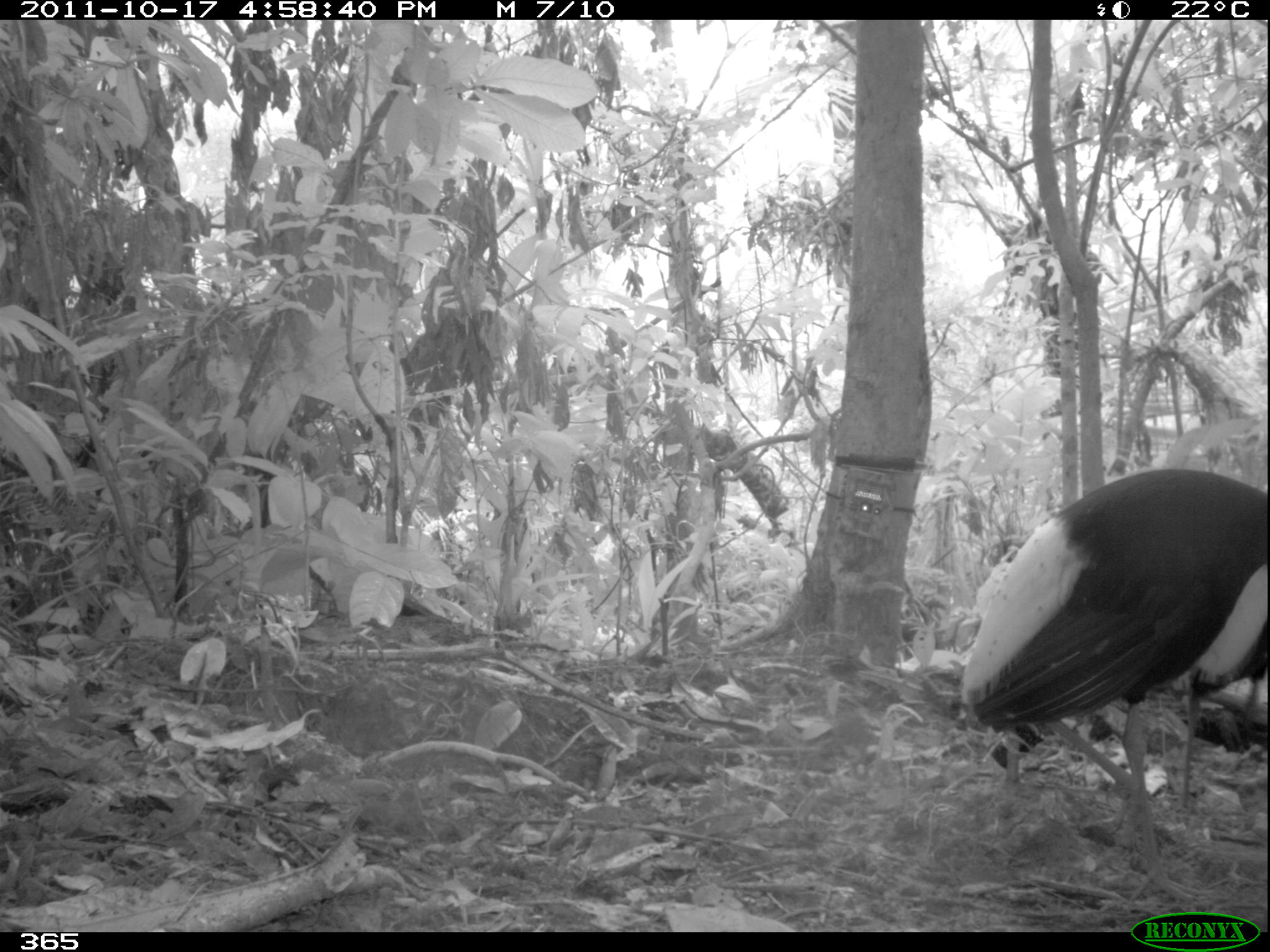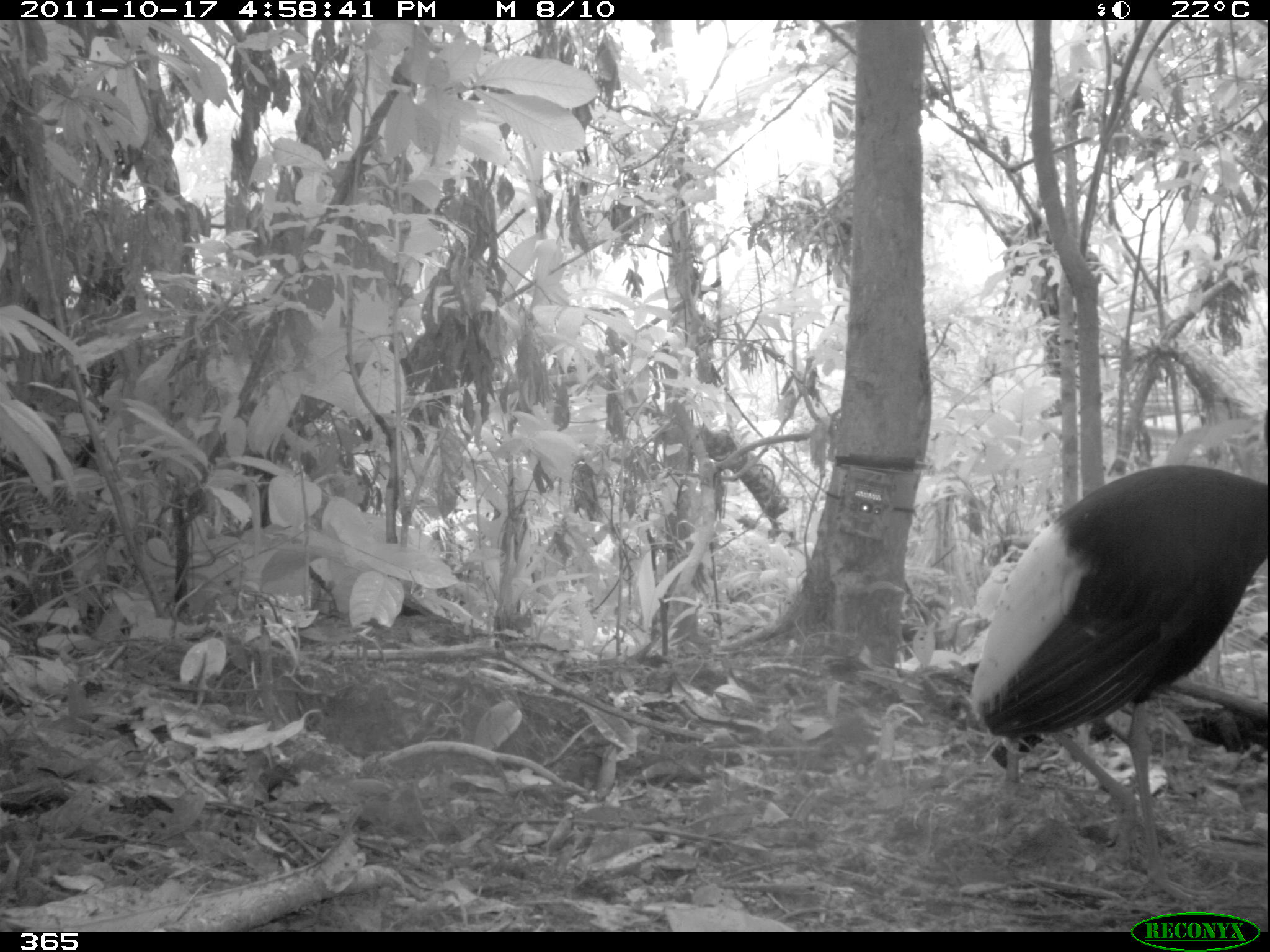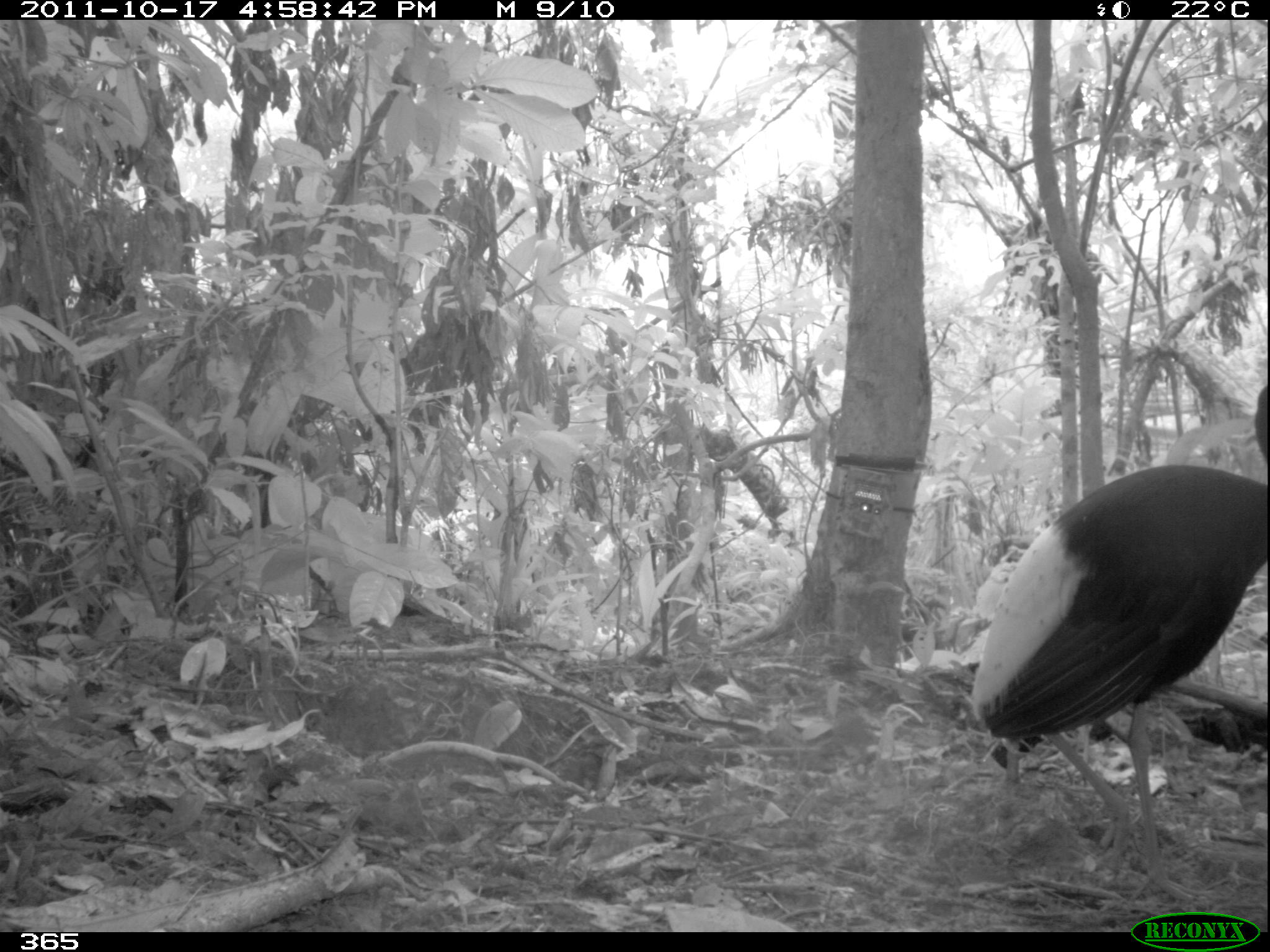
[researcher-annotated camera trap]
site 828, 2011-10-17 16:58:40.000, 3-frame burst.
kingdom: Animalia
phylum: Chordata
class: Aves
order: Gruiformes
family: Psophiidae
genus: Psophia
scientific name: Psophia leucoptera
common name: pale-winged trumpeter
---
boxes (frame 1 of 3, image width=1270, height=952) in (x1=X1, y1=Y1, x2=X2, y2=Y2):
psophia leucoptera: (x1=959, y1=465, x2=1270, y2=904); (x1=1174, y1=564, x2=1266, y2=754)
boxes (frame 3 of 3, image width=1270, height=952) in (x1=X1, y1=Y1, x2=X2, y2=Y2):
psophia leucoptera: (x1=971, y1=382, x2=1270, y2=904)